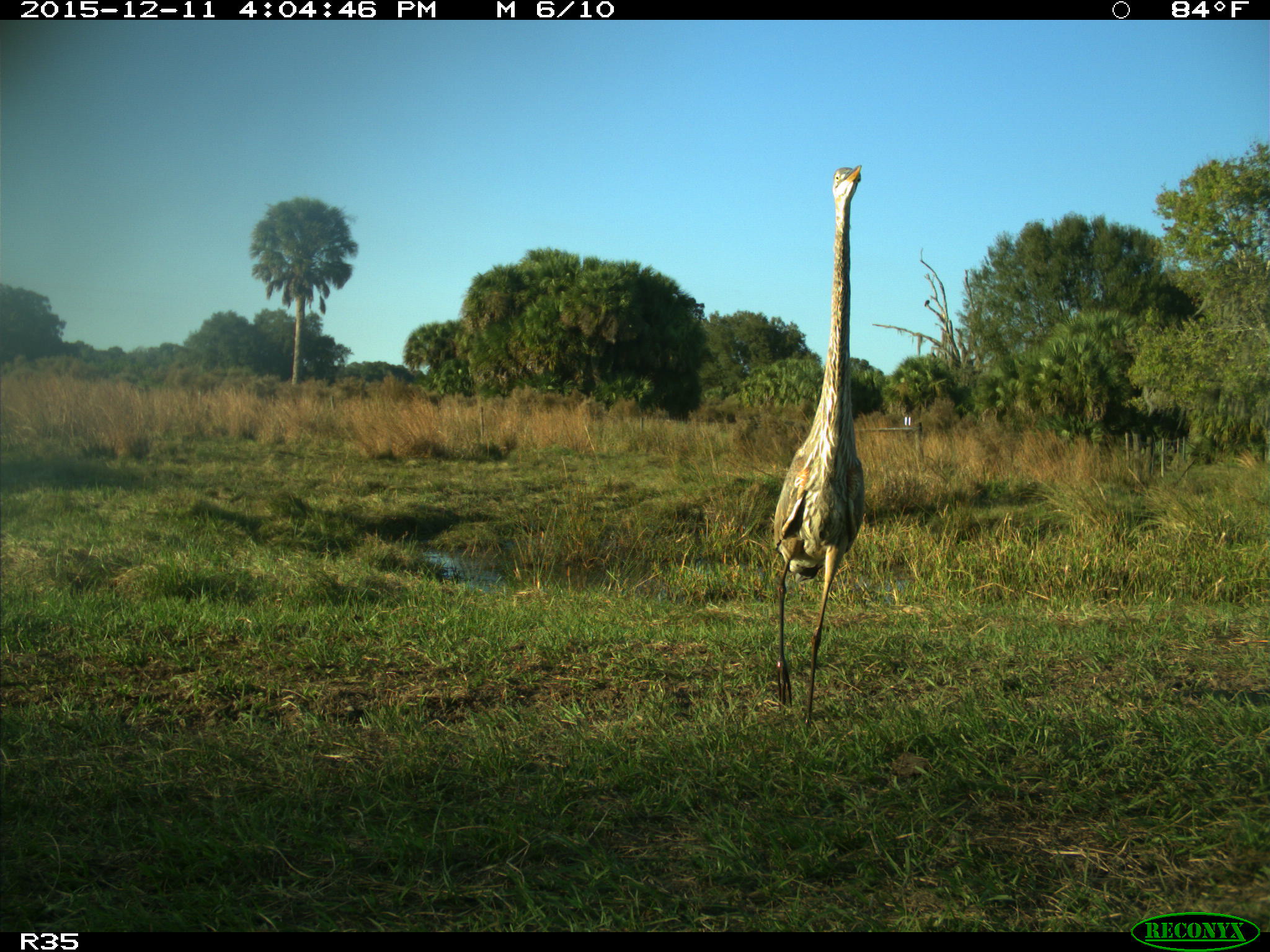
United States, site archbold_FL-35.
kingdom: Animalia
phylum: Chordata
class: Aves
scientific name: Aves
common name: birds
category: unidentified bird